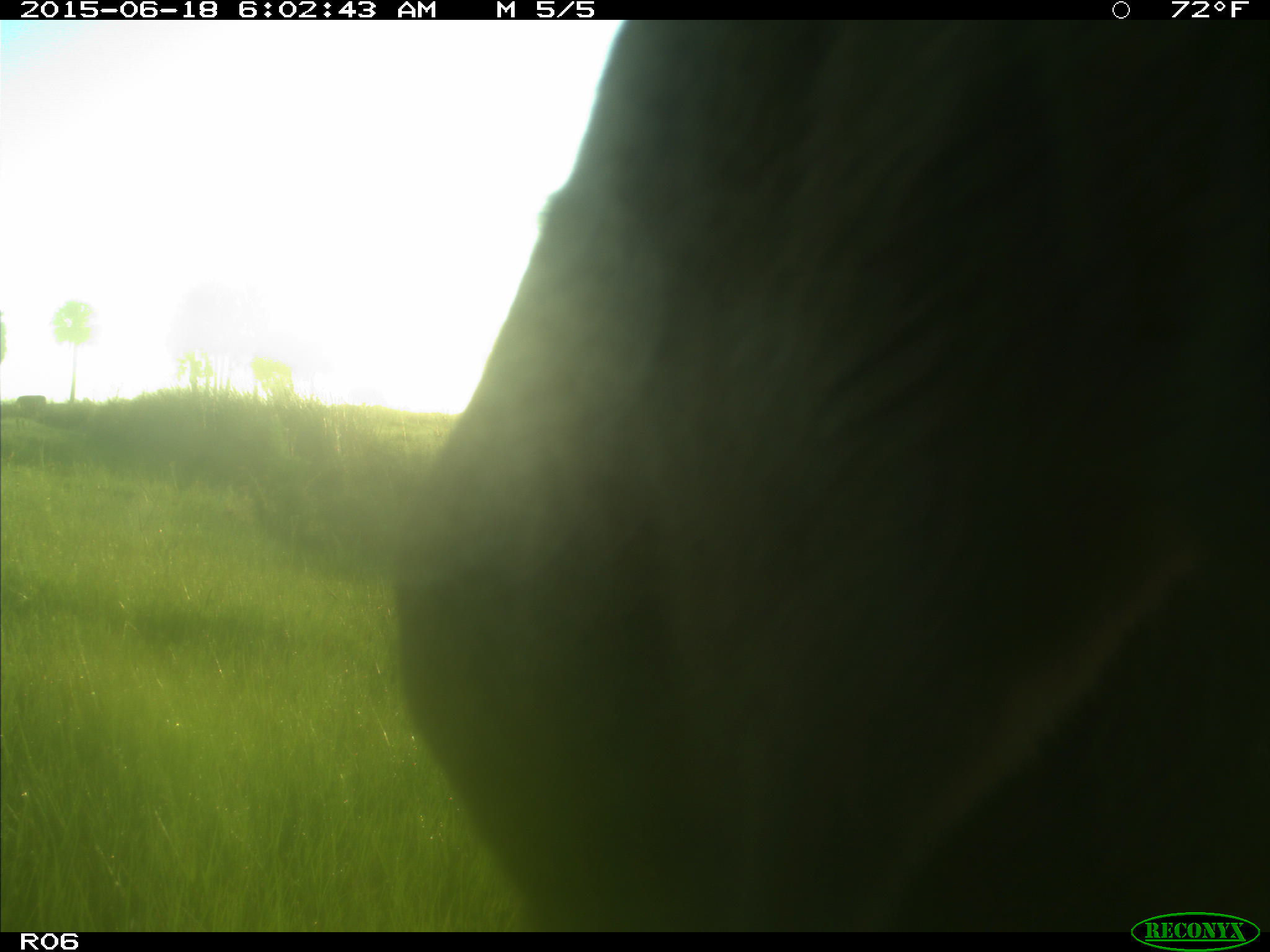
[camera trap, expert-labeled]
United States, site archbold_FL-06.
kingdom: Animalia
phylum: Chordata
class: Mammalia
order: Artiodactyla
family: Bovidae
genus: Bos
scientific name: Bos taurus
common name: domestic cow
Bos taurus (domestic cow).